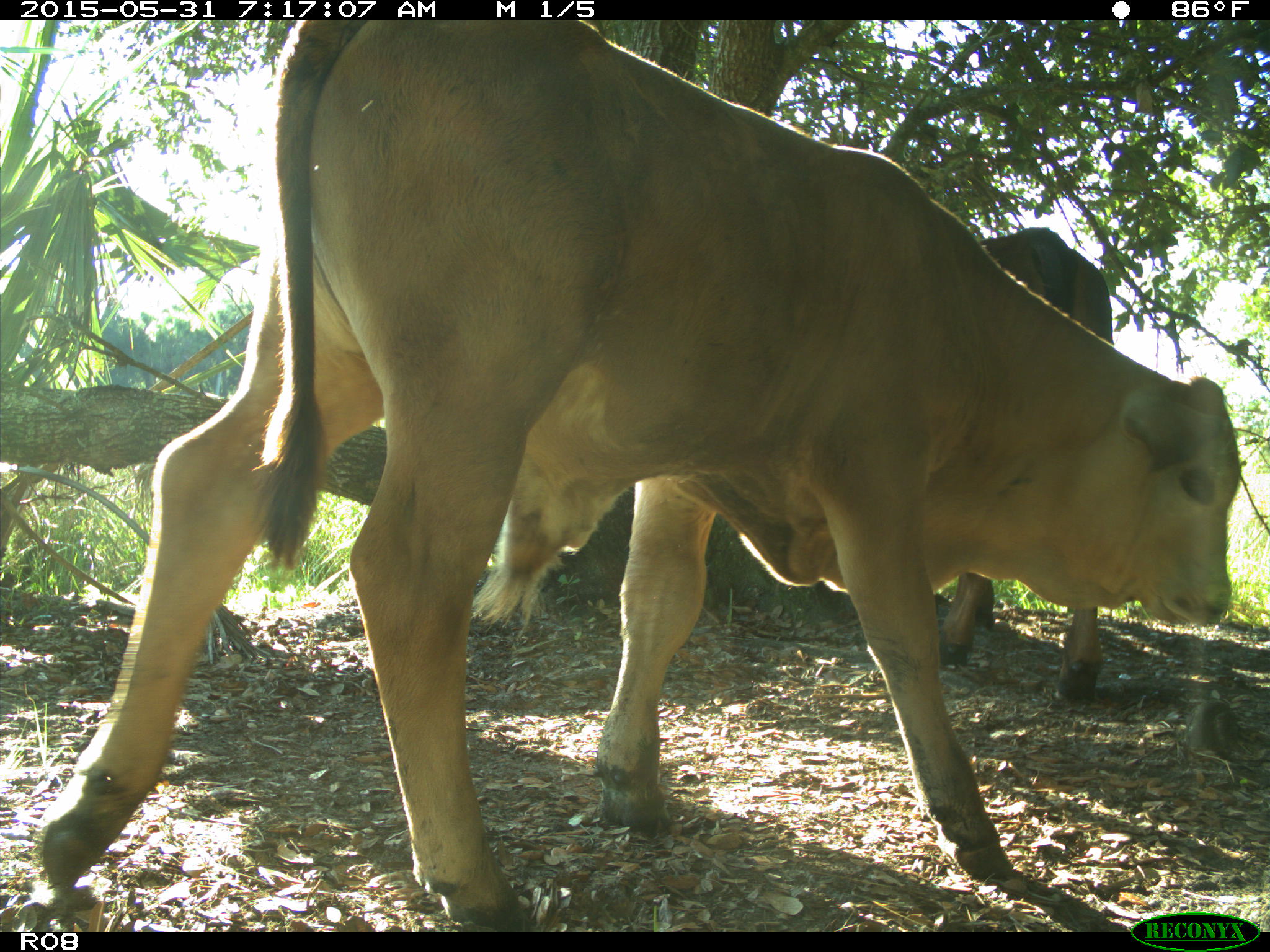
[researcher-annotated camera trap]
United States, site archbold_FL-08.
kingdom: Animalia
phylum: Chordata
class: Mammalia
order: Artiodactyla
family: Bovidae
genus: Bos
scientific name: Bos taurus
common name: domestic cow